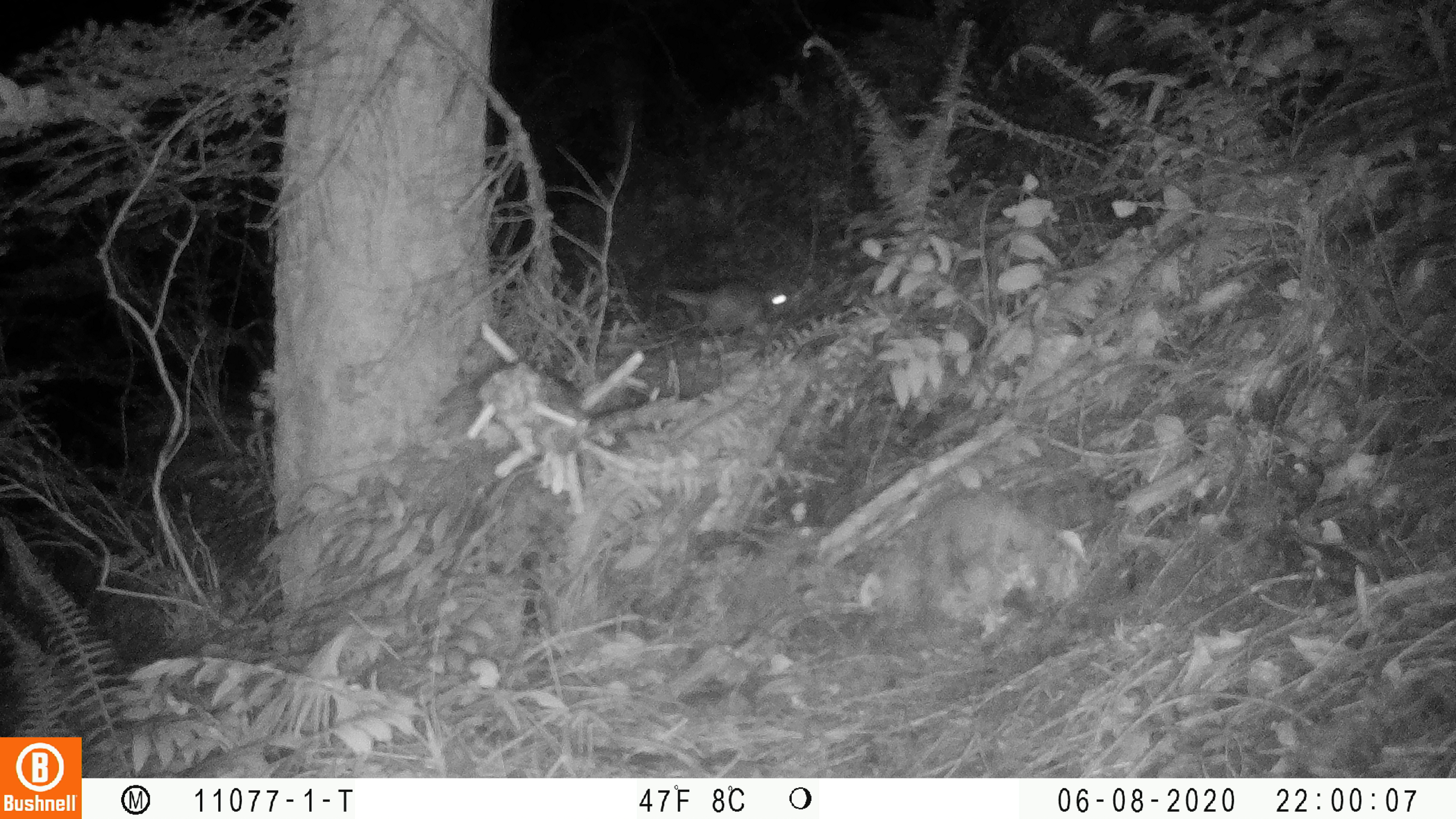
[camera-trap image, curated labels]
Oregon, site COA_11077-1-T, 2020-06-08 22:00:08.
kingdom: Animalia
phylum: Chordata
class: Mammalia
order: Rodentia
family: Sciuridae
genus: Glaucomys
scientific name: Glaucomys oregonensis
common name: humboldt's flying squirrel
Humboldt's flying squirrel (Glaucomys oregonensis).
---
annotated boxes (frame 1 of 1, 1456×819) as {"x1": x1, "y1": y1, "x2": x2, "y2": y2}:
humboldt's flying squirrel: {"x1": 653, "y1": 271, "x2": 807, "y2": 333}